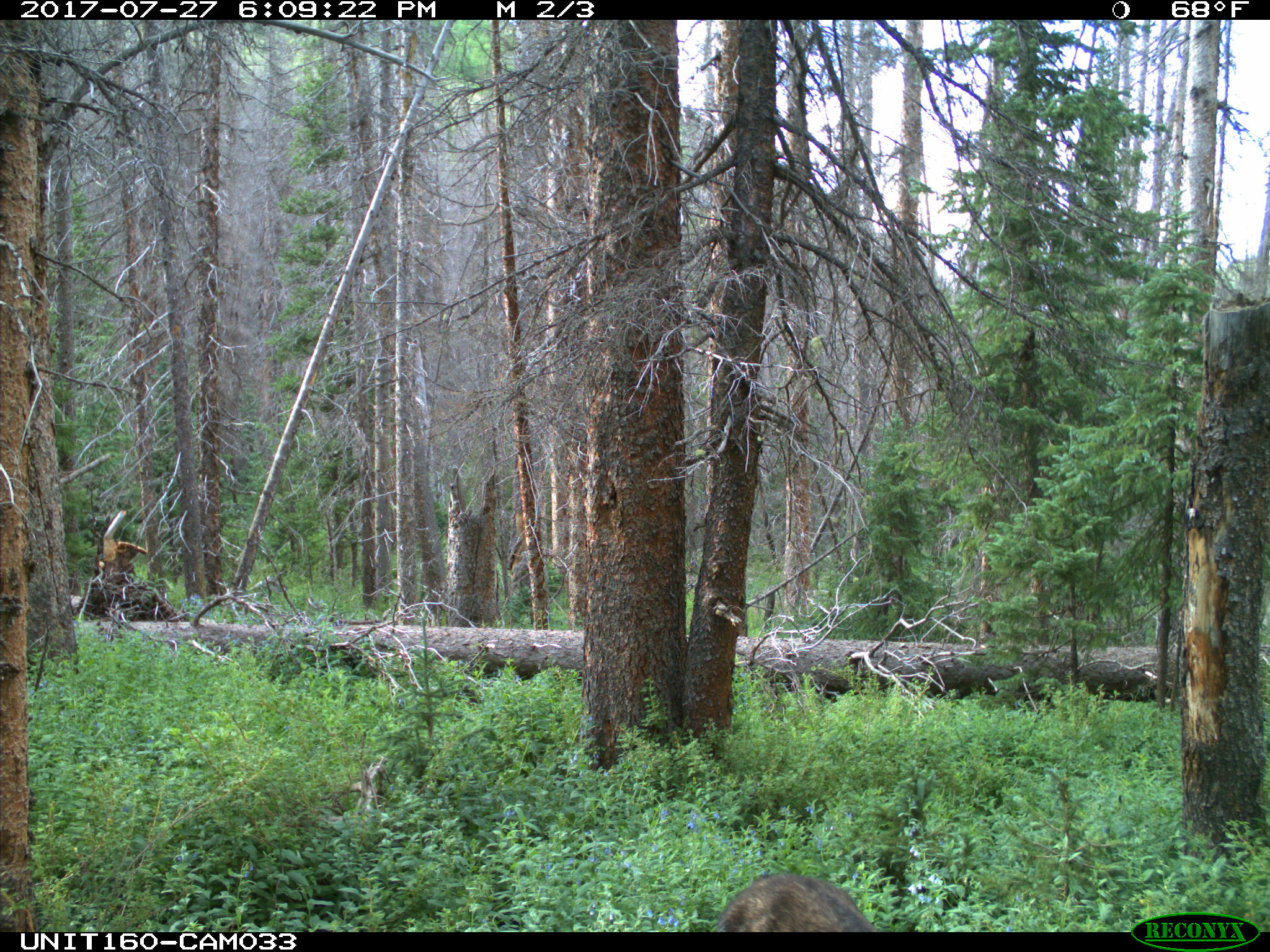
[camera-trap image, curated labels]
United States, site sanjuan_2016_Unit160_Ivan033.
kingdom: Animalia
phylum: Chordata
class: Mammalia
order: Artiodactyla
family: Cervidae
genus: Alces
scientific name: Alces alces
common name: moose